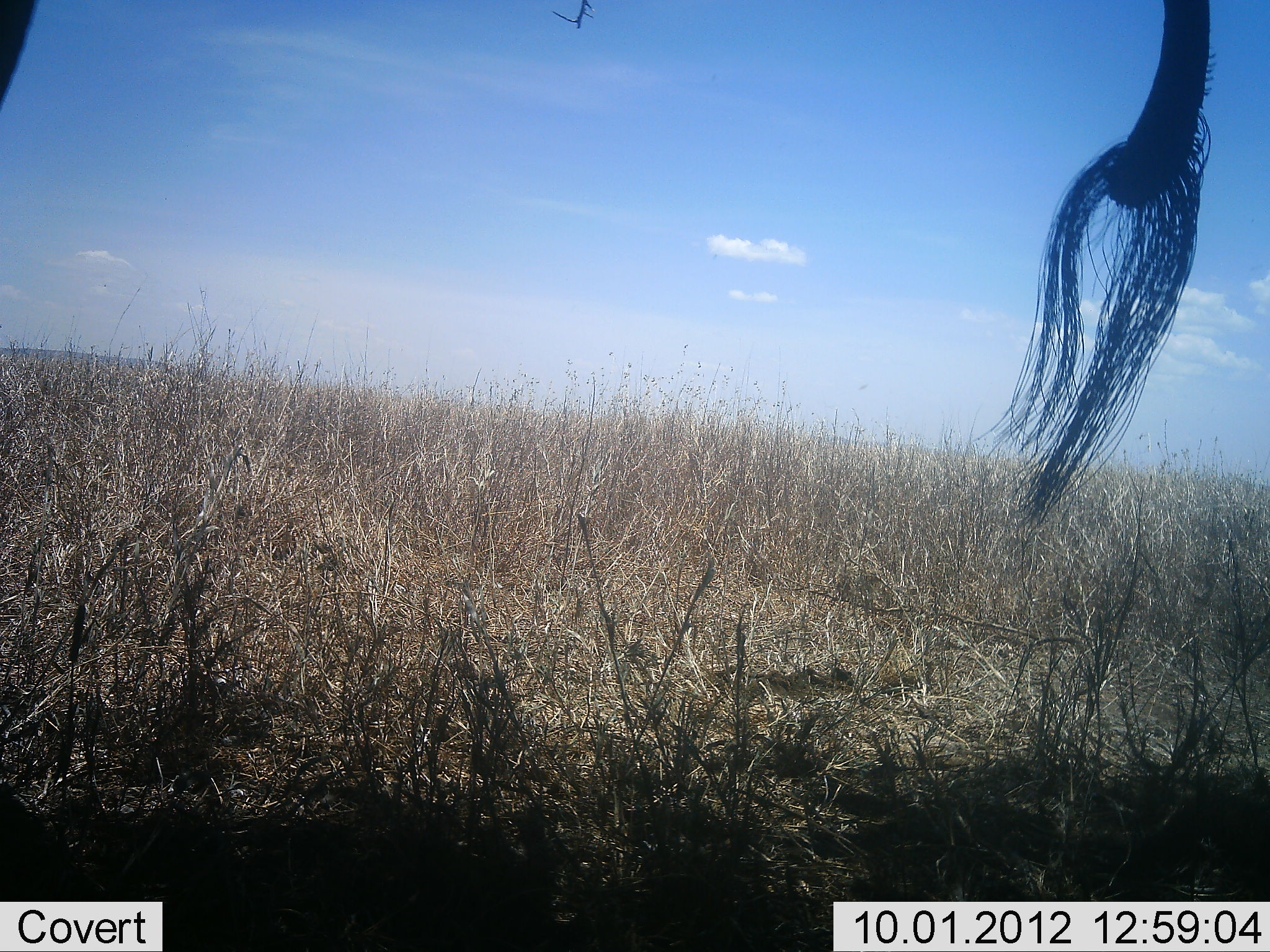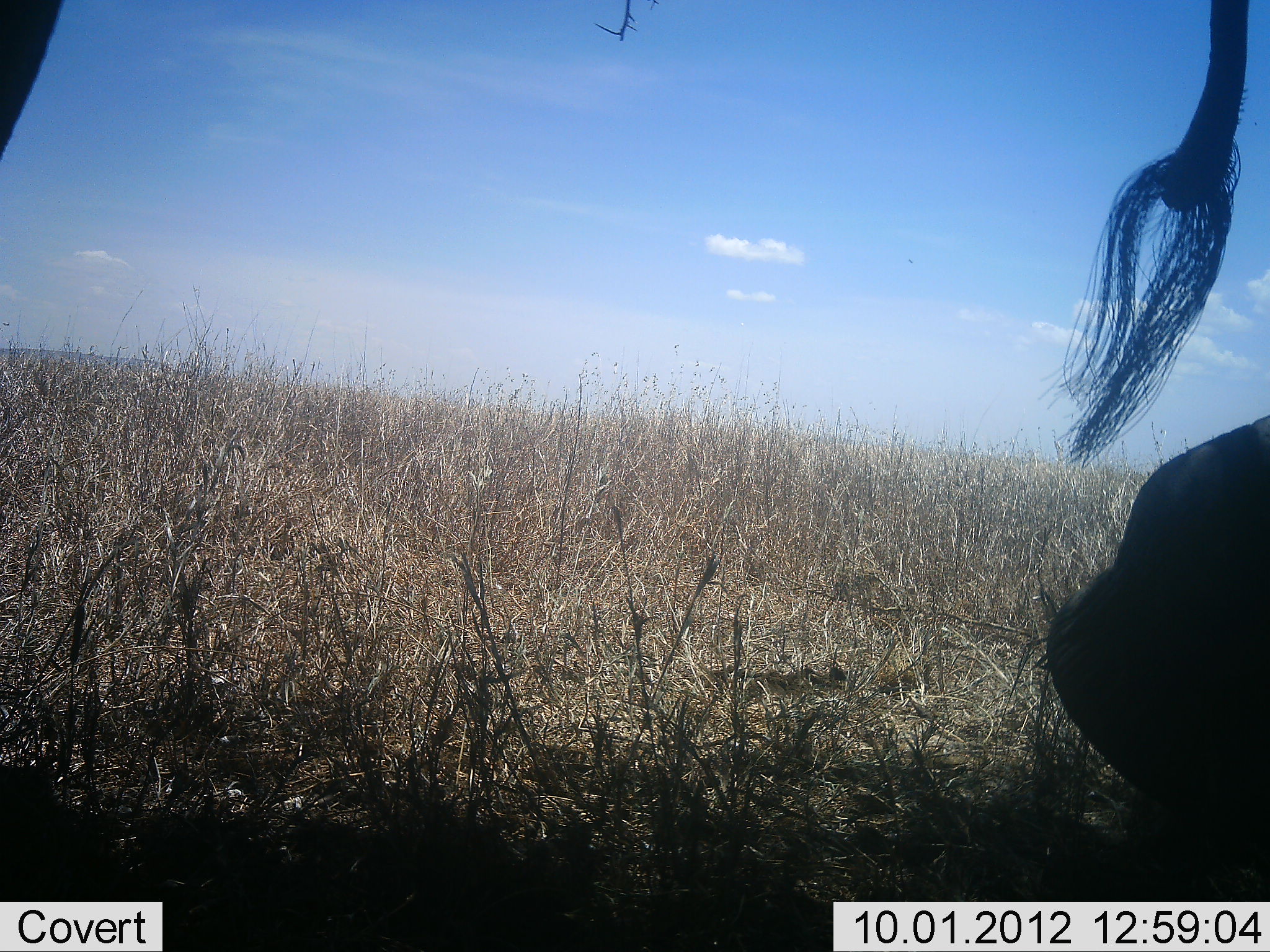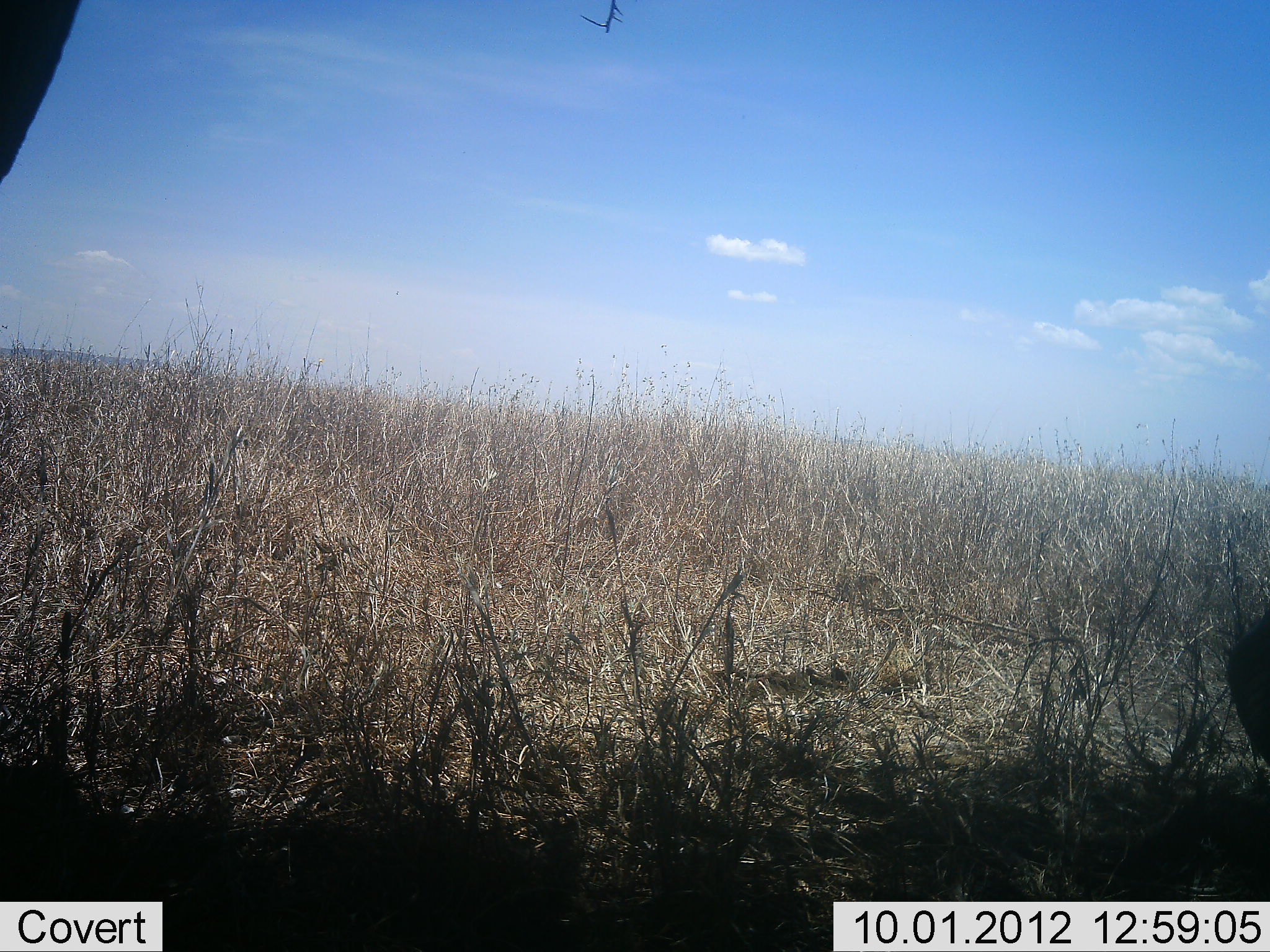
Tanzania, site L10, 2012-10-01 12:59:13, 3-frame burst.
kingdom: Animalia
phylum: Chordata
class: Mammalia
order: Proboscidea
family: Elephantidae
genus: Loxodonta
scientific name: Loxodonta africana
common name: african bush elephant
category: elephant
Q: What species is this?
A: Elephant (african bush elephant) (Loxodonta africana).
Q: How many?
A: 1.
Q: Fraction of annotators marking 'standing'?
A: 40%.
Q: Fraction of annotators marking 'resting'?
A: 0%.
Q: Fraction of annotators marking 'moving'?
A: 60%.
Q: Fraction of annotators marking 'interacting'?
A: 0%.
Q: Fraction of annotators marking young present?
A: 0%.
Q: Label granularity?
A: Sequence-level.